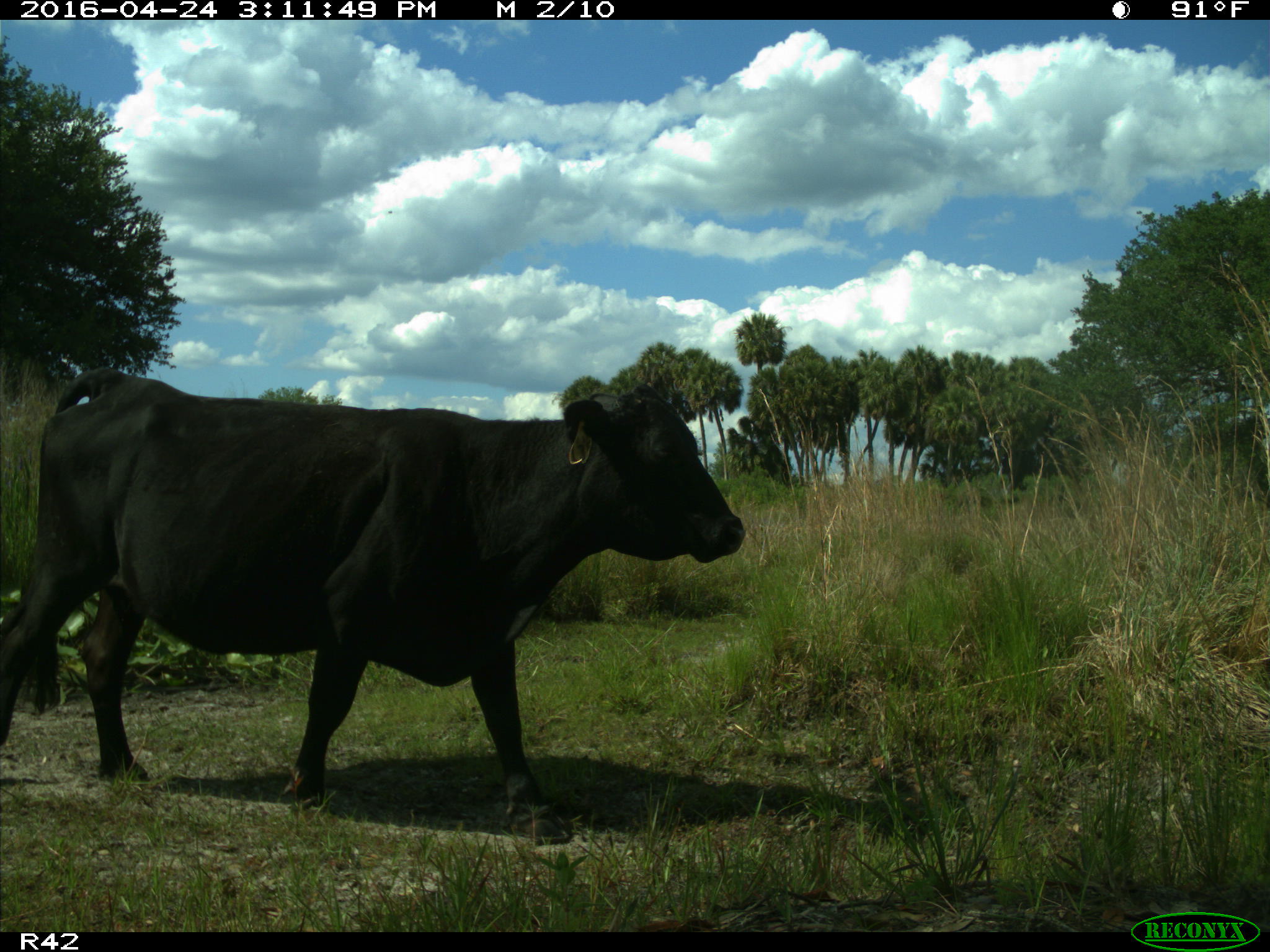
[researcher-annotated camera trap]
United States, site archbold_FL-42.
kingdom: Animalia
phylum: Chordata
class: Mammalia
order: Artiodactyla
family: Bovidae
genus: Bos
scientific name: Bos taurus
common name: domestic cow